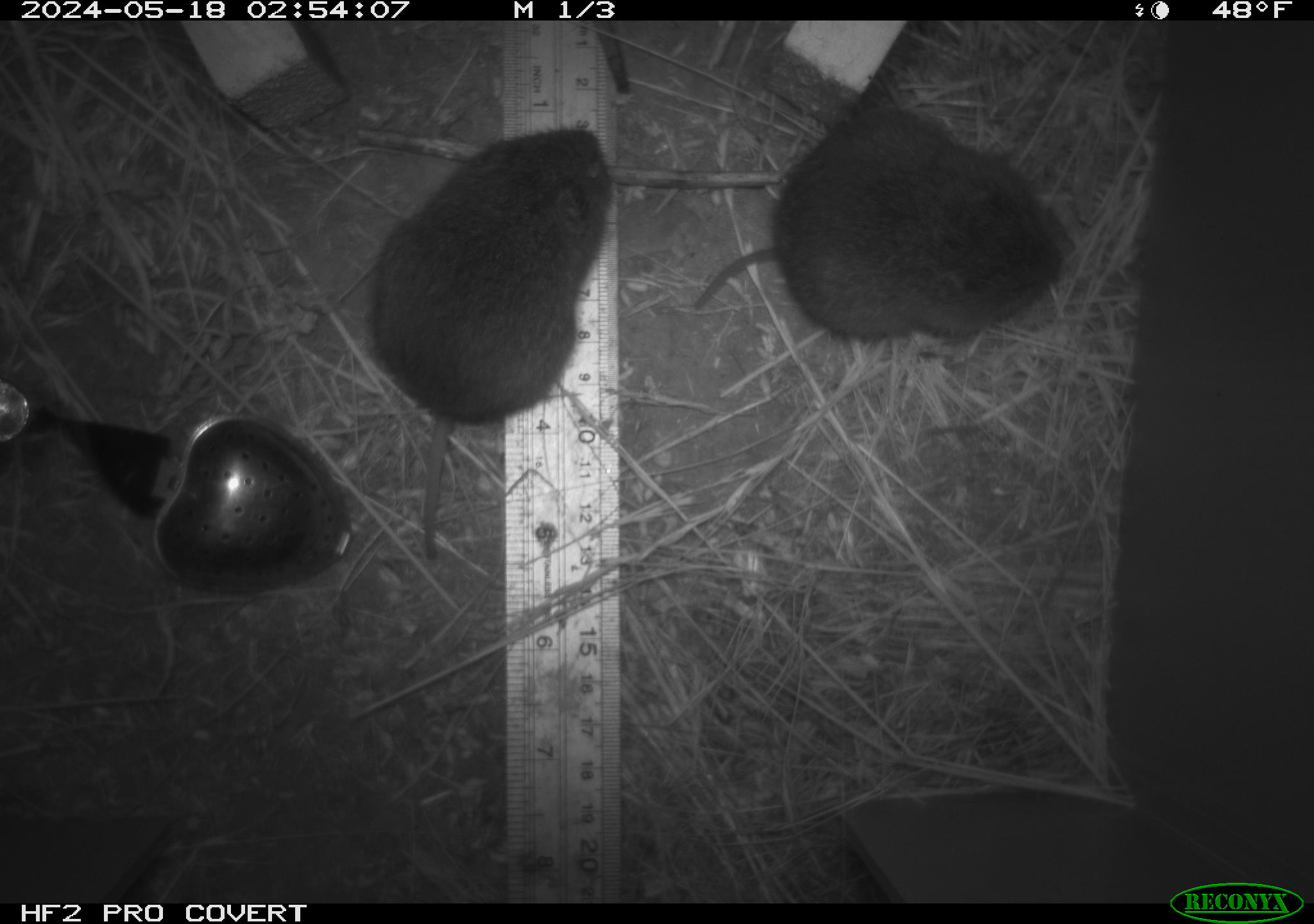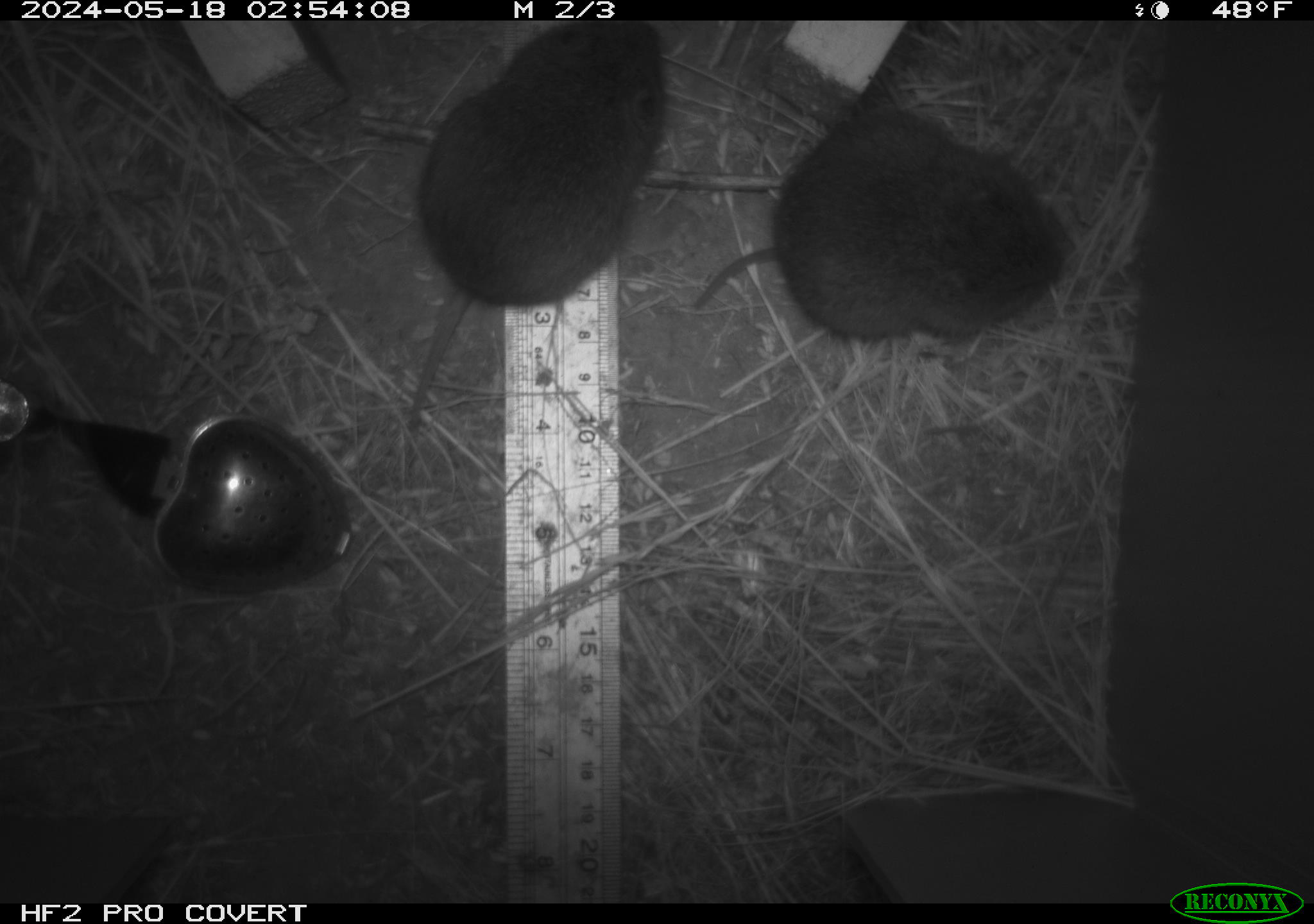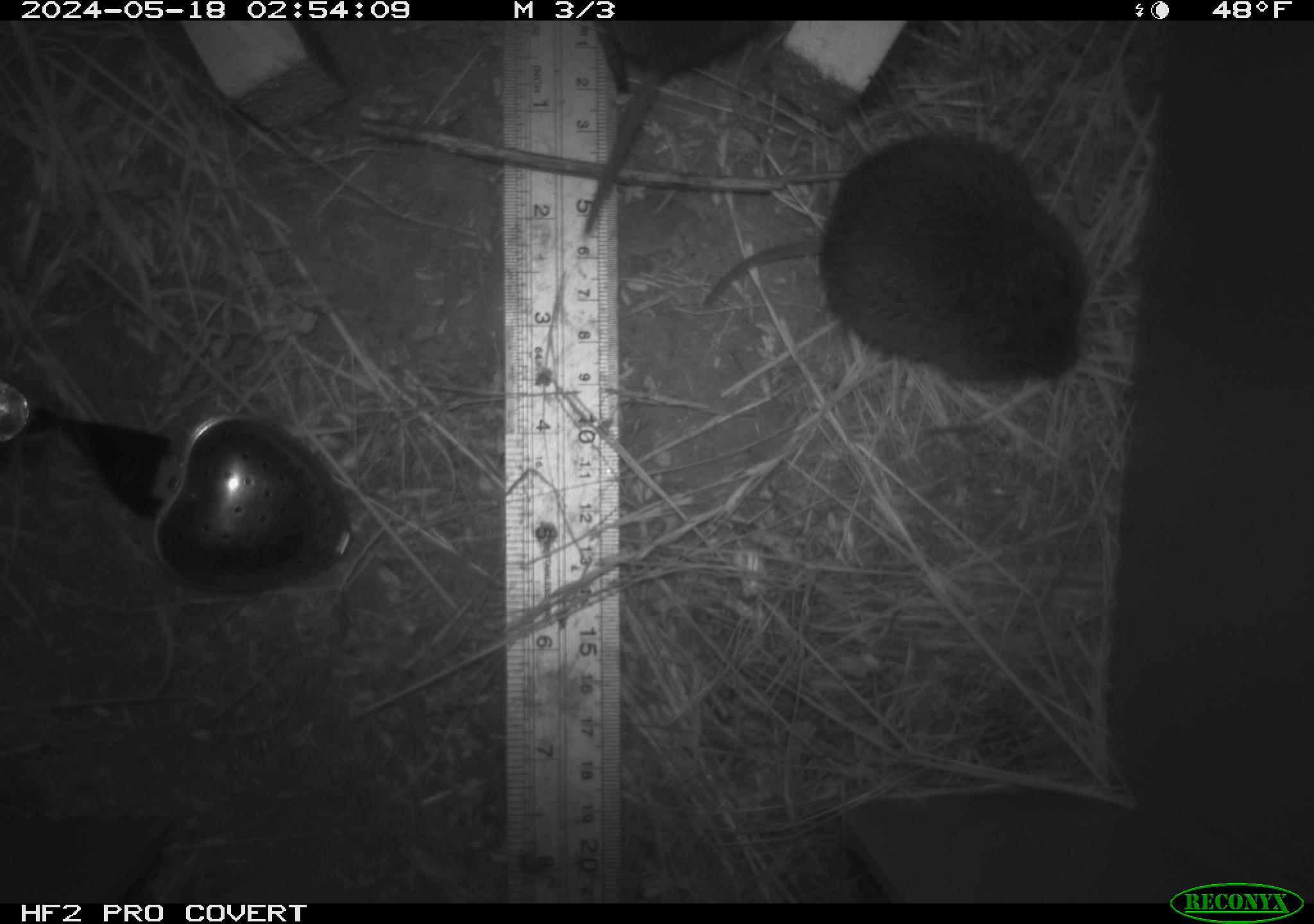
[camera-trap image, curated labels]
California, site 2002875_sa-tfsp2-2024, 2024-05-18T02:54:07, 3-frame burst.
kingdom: Animalia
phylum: Chordata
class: Mammalia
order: Rodentia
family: Cricetidae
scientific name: Arvicolinae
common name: voles, lemmings, and muskrats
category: arvicolinae subfamily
Arvicolinae subfamily (voles, lemmings, and muskrats) (Arvicolinae).